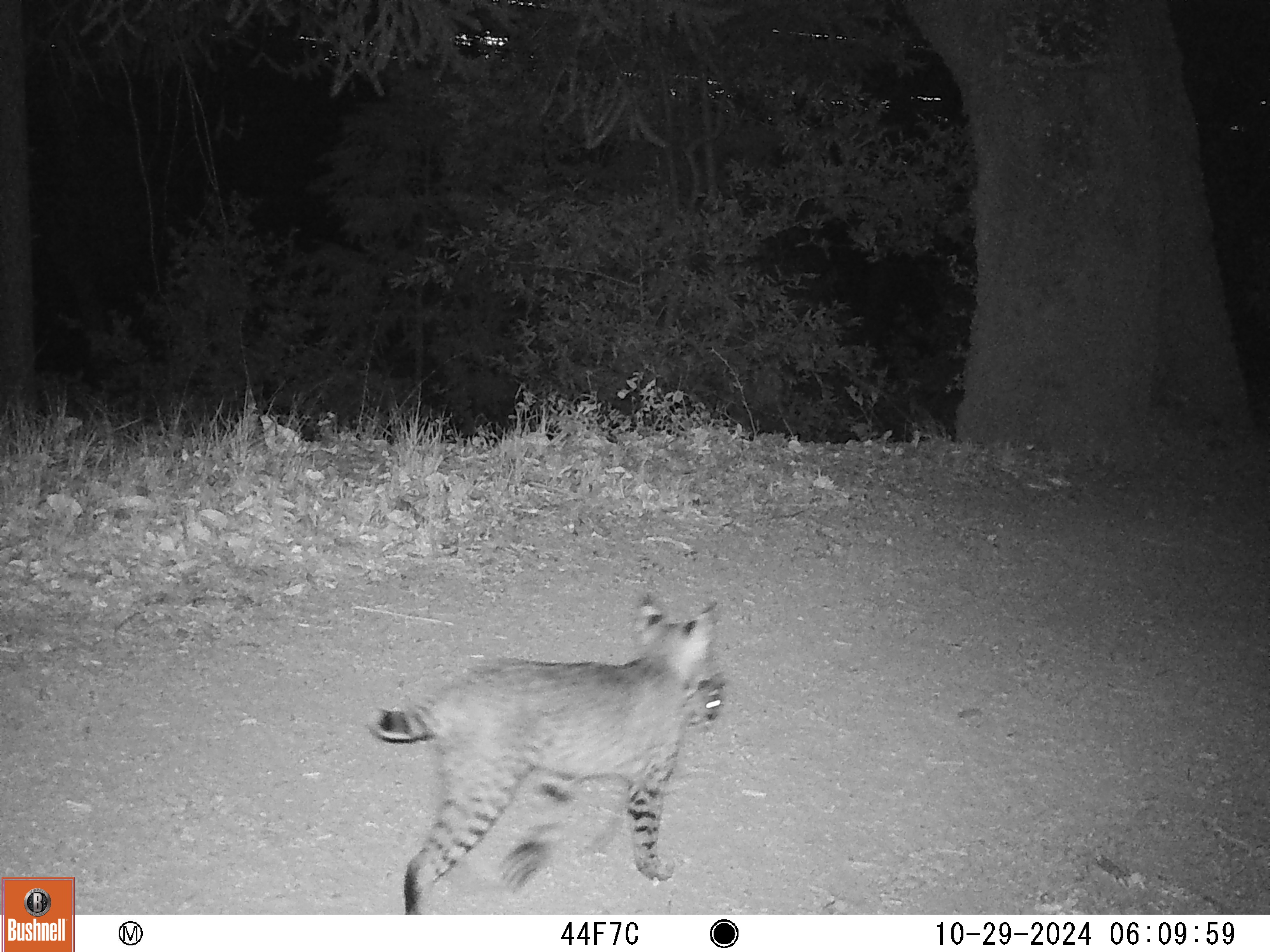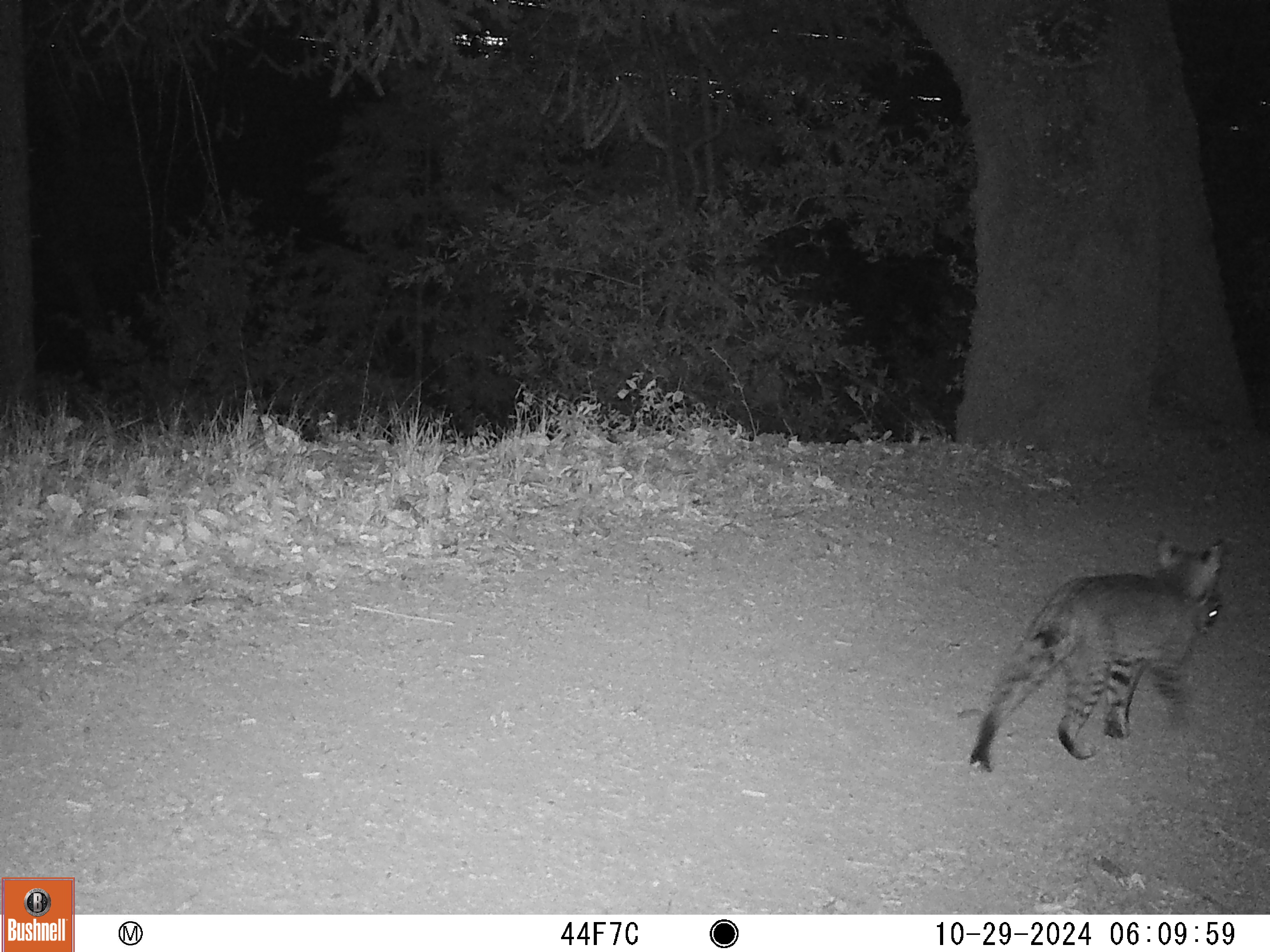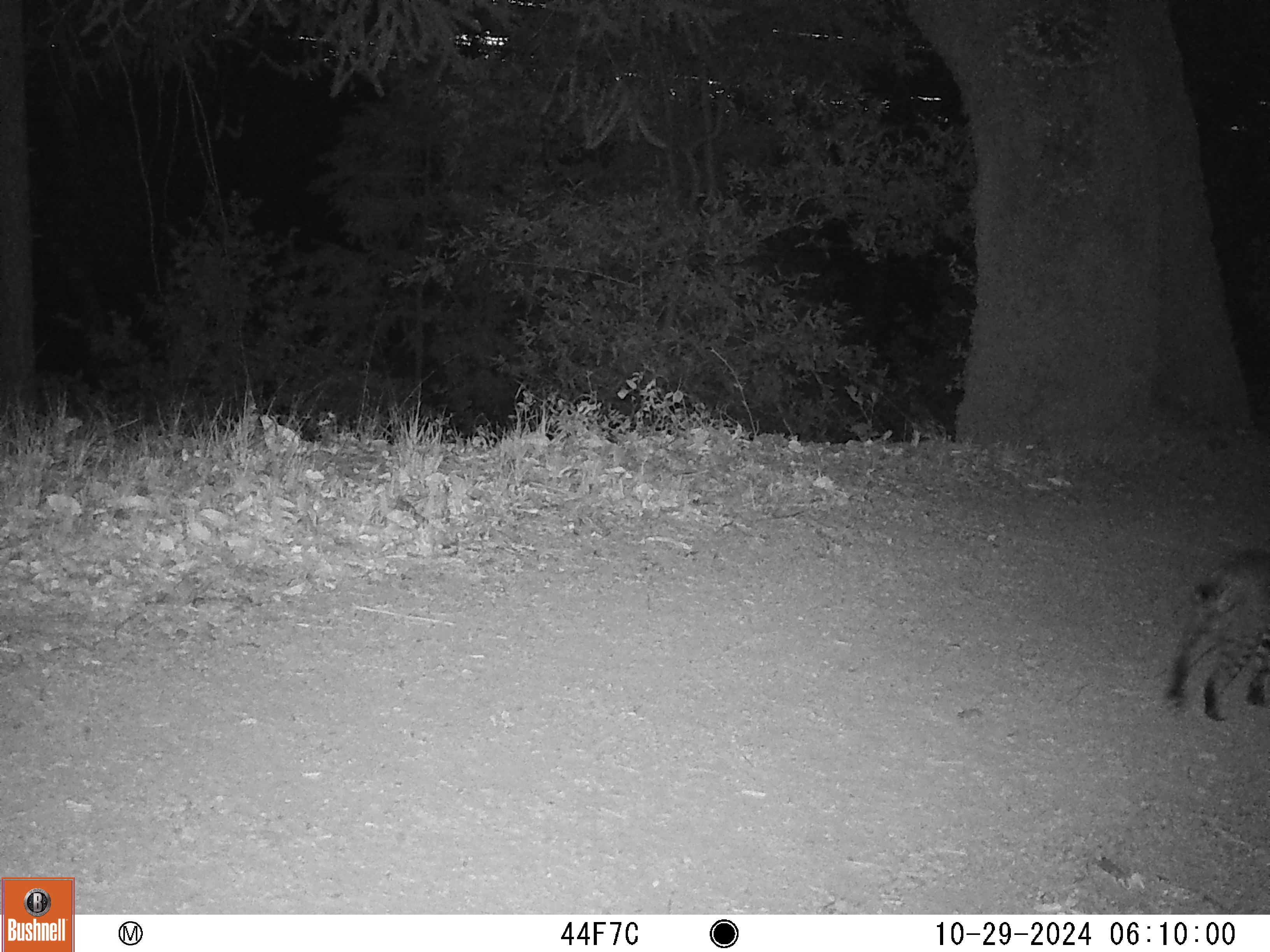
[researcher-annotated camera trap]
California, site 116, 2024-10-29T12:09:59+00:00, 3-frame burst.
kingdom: Animalia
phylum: Chordata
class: Mammalia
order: Carnivora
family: Felidae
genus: Lynx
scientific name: Lynx rufus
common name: bobcat